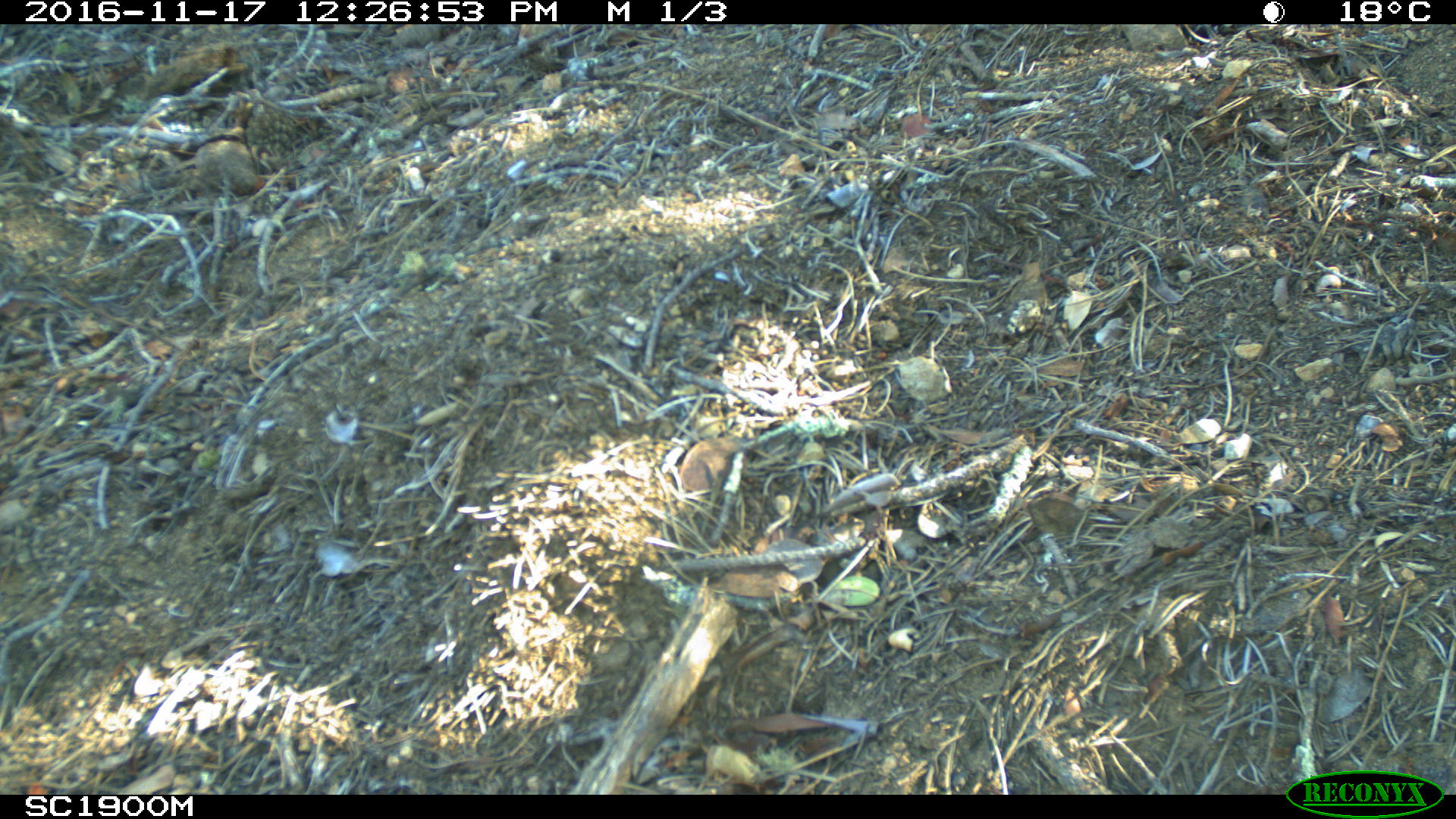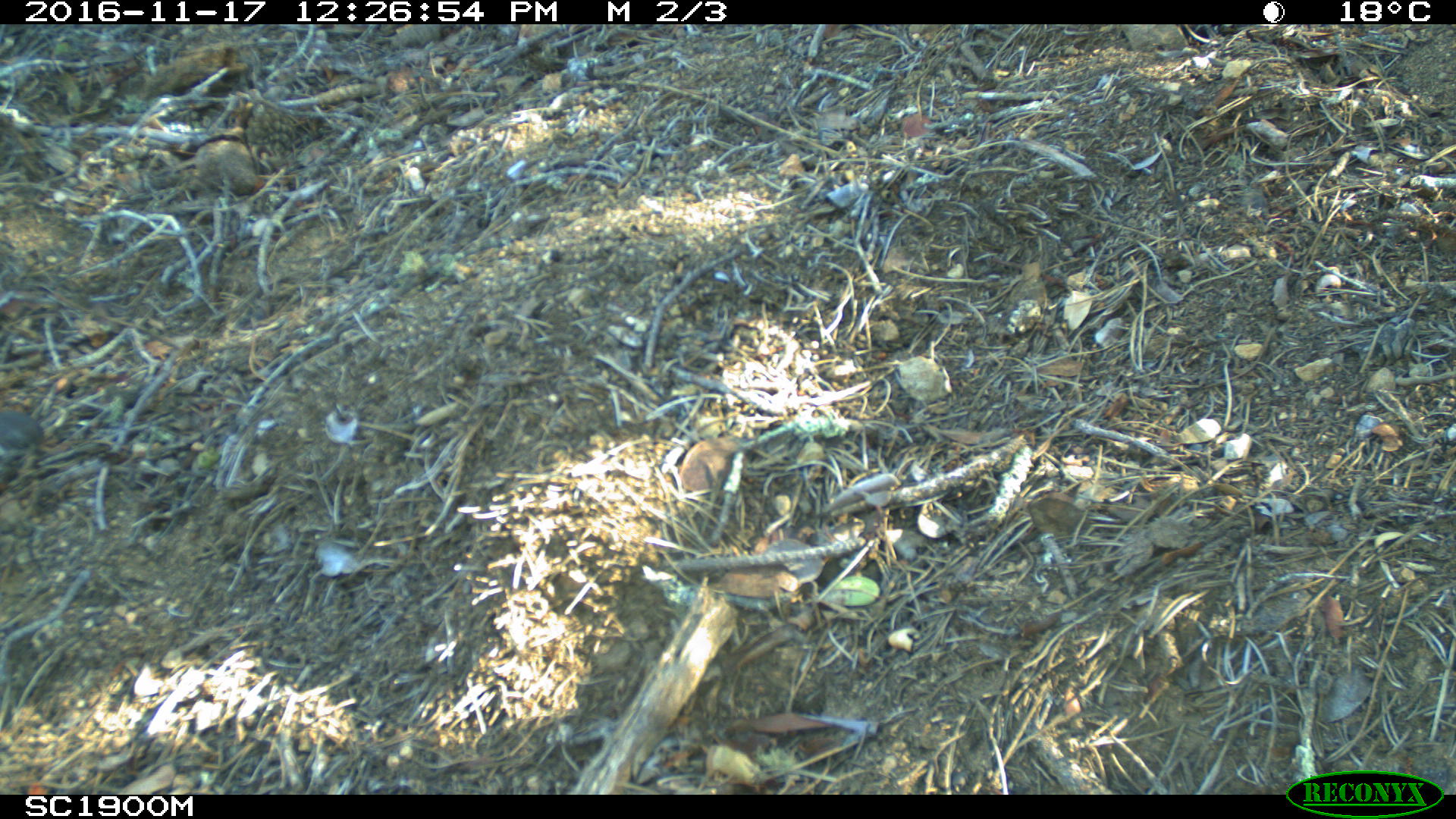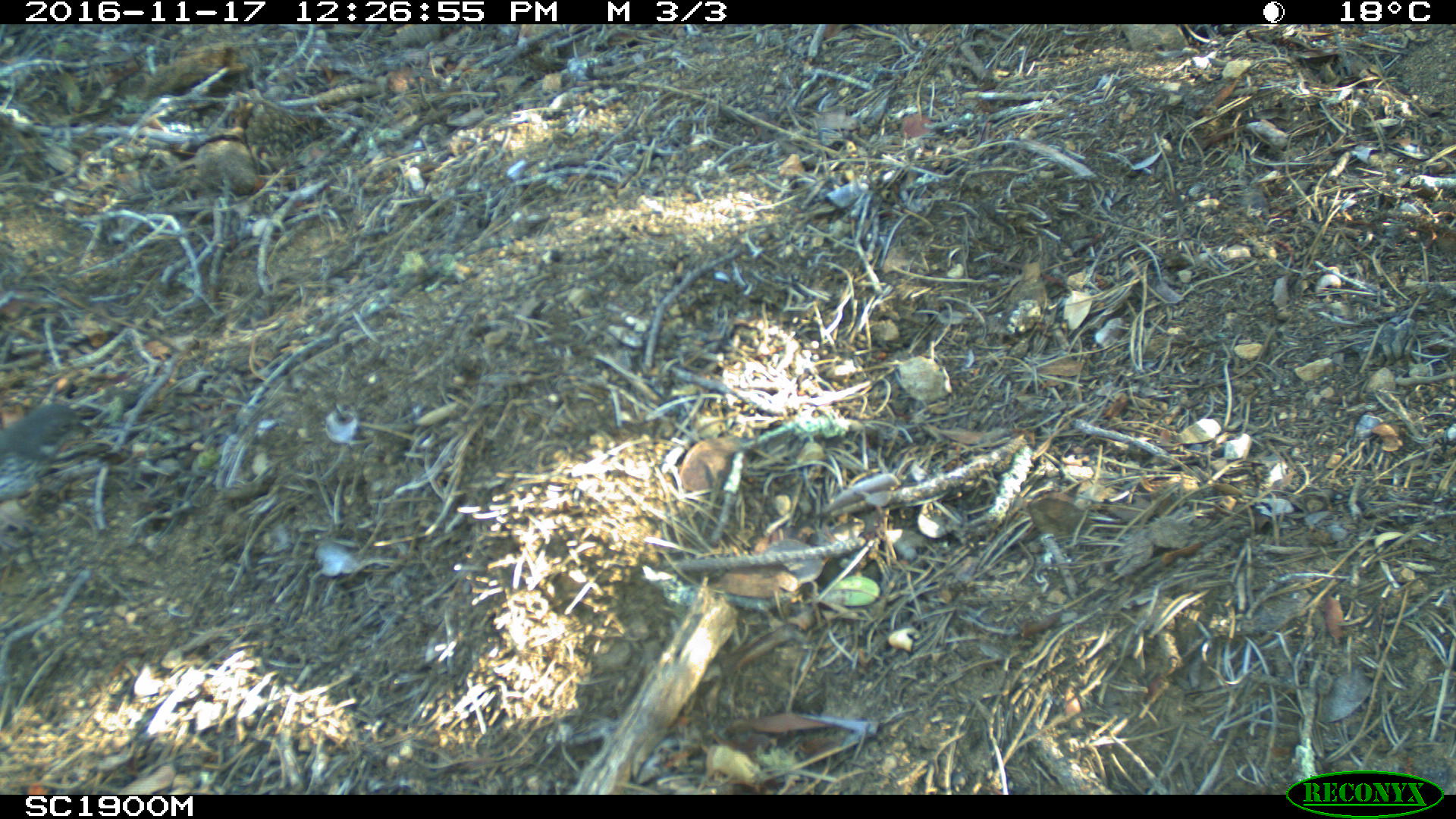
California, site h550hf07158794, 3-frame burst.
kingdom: Animalia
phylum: Chordata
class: Aves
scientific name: Aves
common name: bird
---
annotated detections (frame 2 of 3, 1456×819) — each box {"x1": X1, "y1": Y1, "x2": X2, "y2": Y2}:
bird: {"x1": 0, "y1": 410, "x2": 44, "y2": 459}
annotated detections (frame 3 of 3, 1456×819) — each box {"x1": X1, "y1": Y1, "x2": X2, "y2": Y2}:
bird: {"x1": 0, "y1": 404, "x2": 94, "y2": 536}